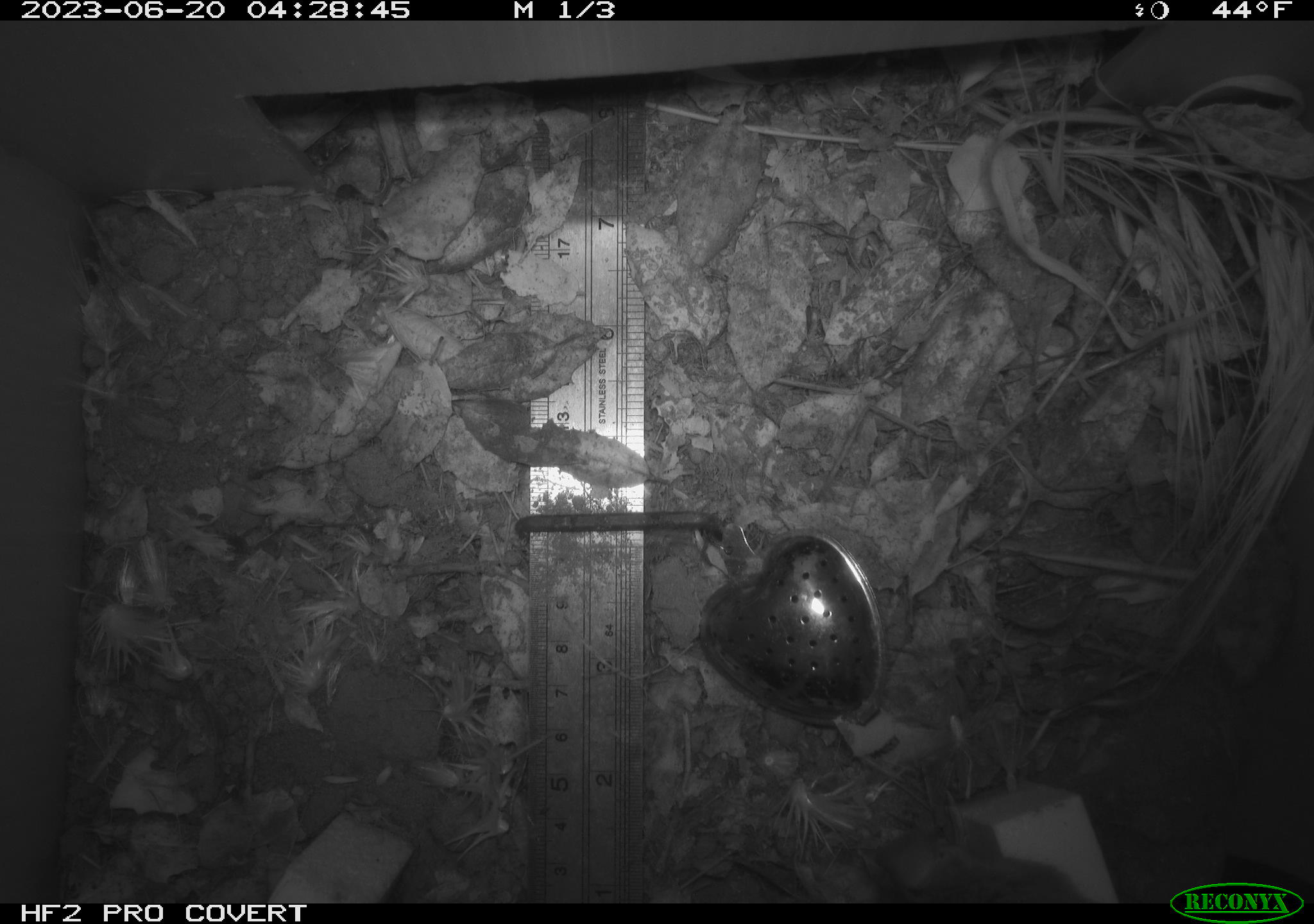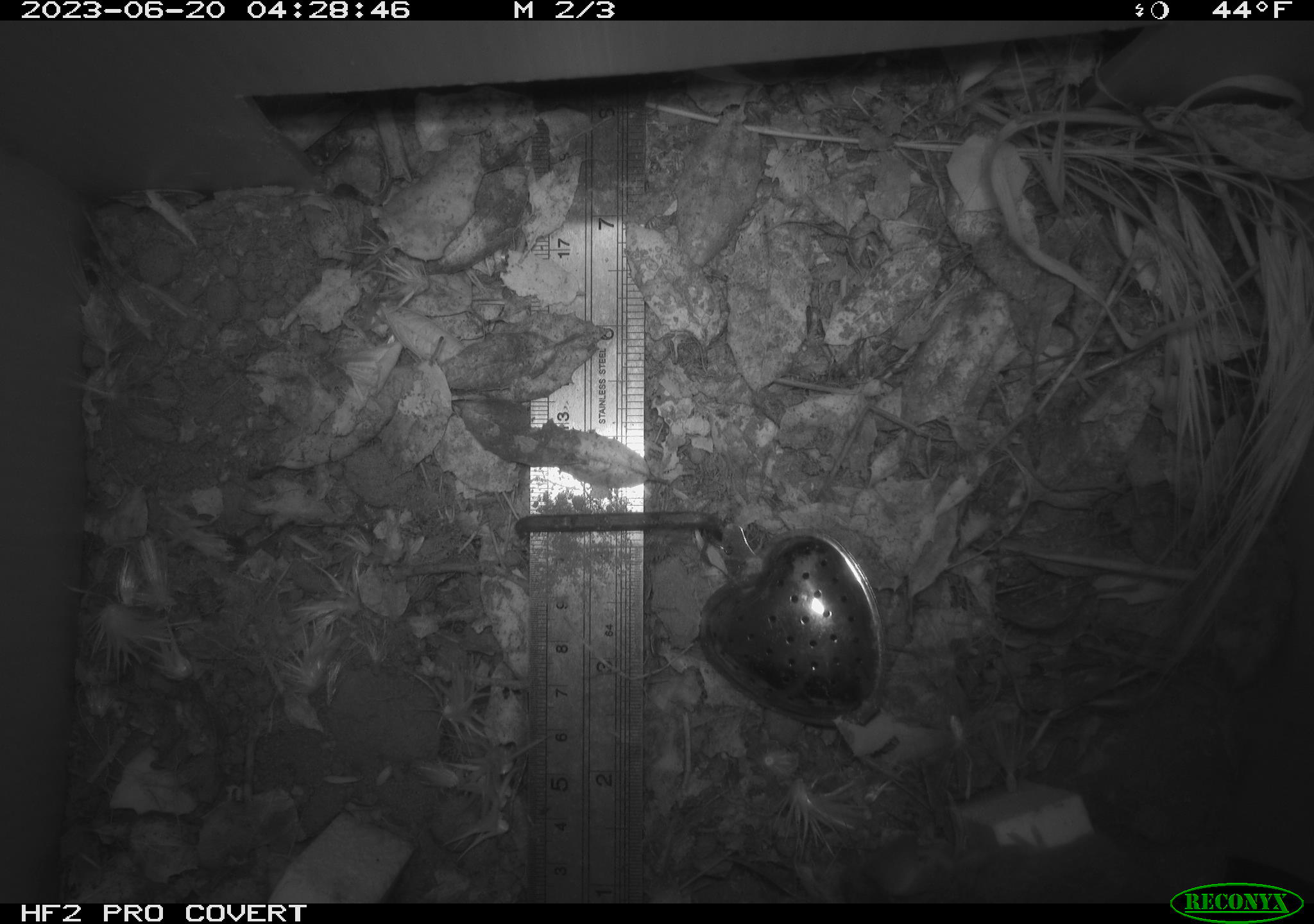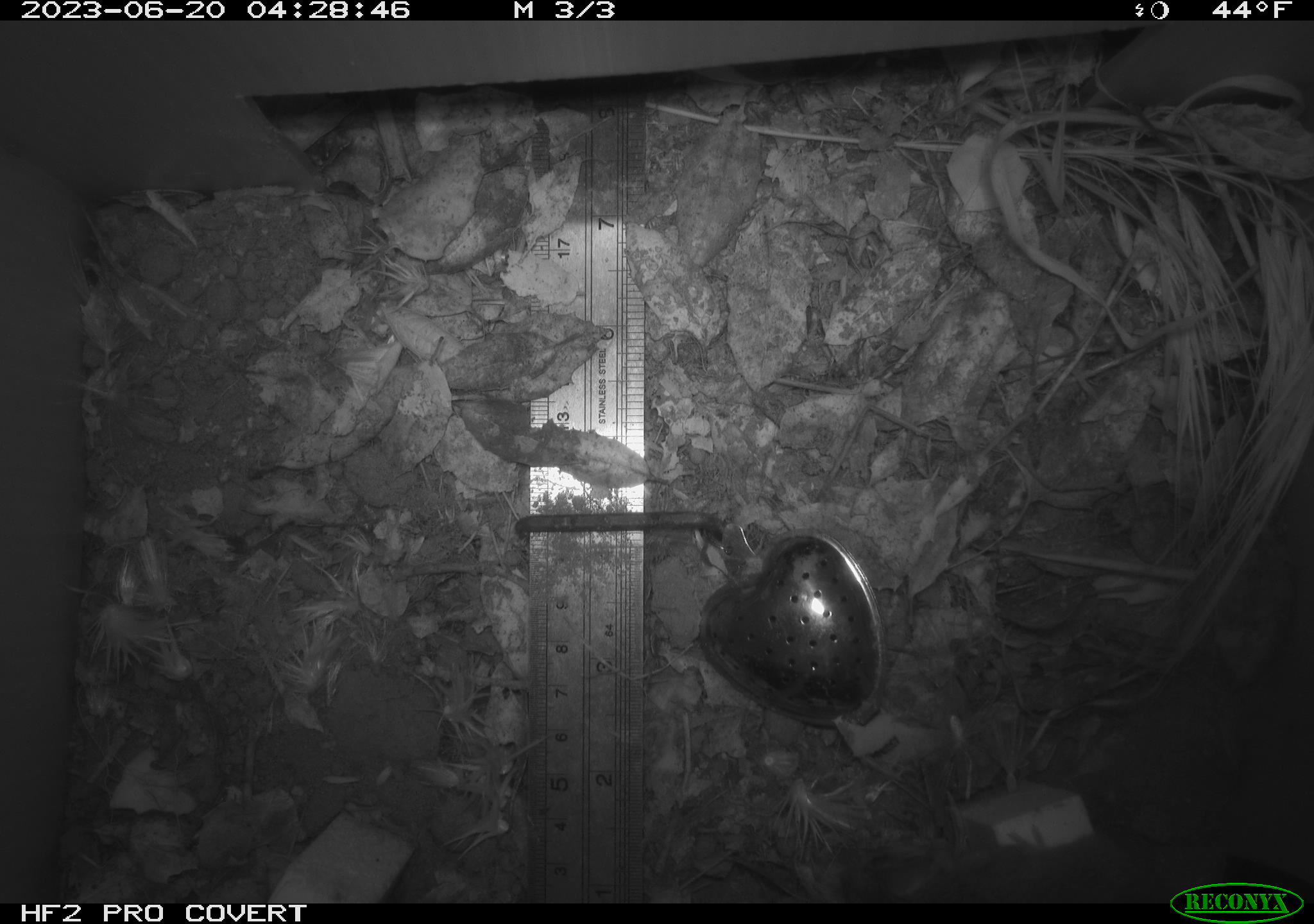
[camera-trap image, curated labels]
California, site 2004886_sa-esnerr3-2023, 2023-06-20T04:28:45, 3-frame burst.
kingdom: Animalia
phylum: Chordata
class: Mammalia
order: Rodentia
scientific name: Rodentia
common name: mouse species